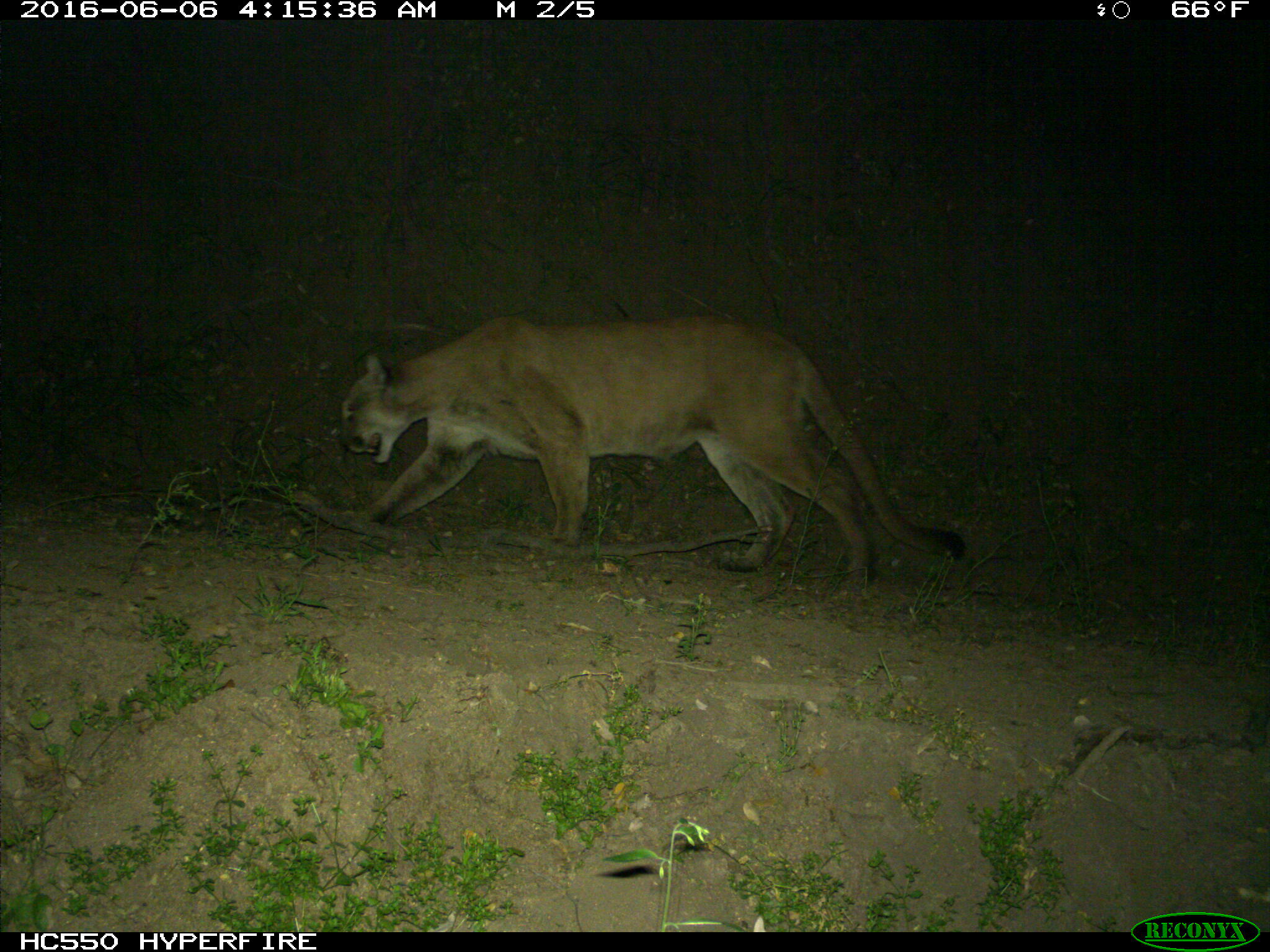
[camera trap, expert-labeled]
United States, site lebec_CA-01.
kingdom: Animalia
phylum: Chordata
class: Mammalia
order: Carnivora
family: Felidae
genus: Puma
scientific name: Puma concolor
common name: mountain lion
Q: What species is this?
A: Puma concolor (mountain lion).